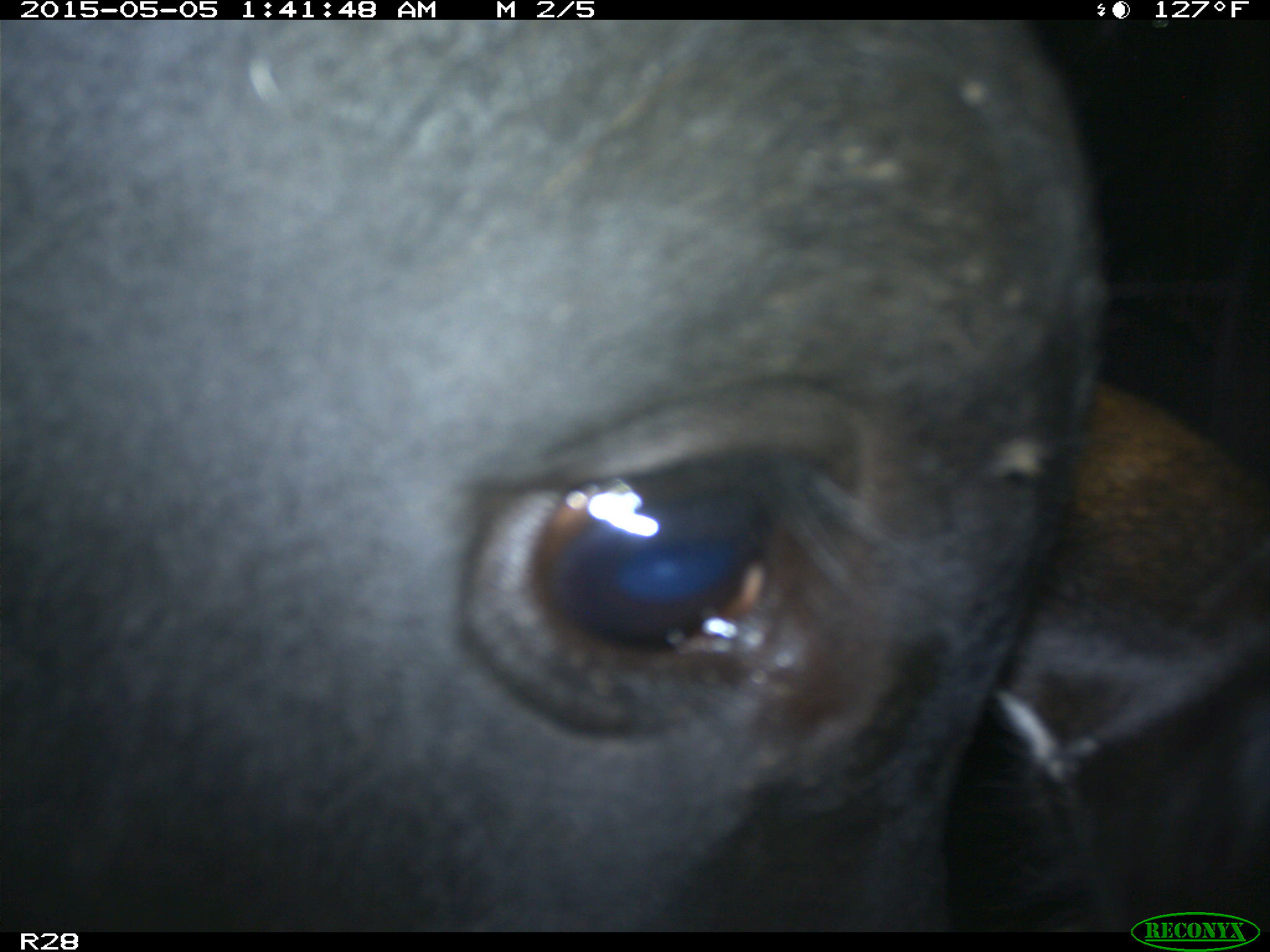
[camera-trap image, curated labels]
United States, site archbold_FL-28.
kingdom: Animalia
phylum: Chordata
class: Mammalia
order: Artiodactyla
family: Bovidae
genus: Bos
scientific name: Bos taurus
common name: domestic cow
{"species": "Bos taurus (domestic cow)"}